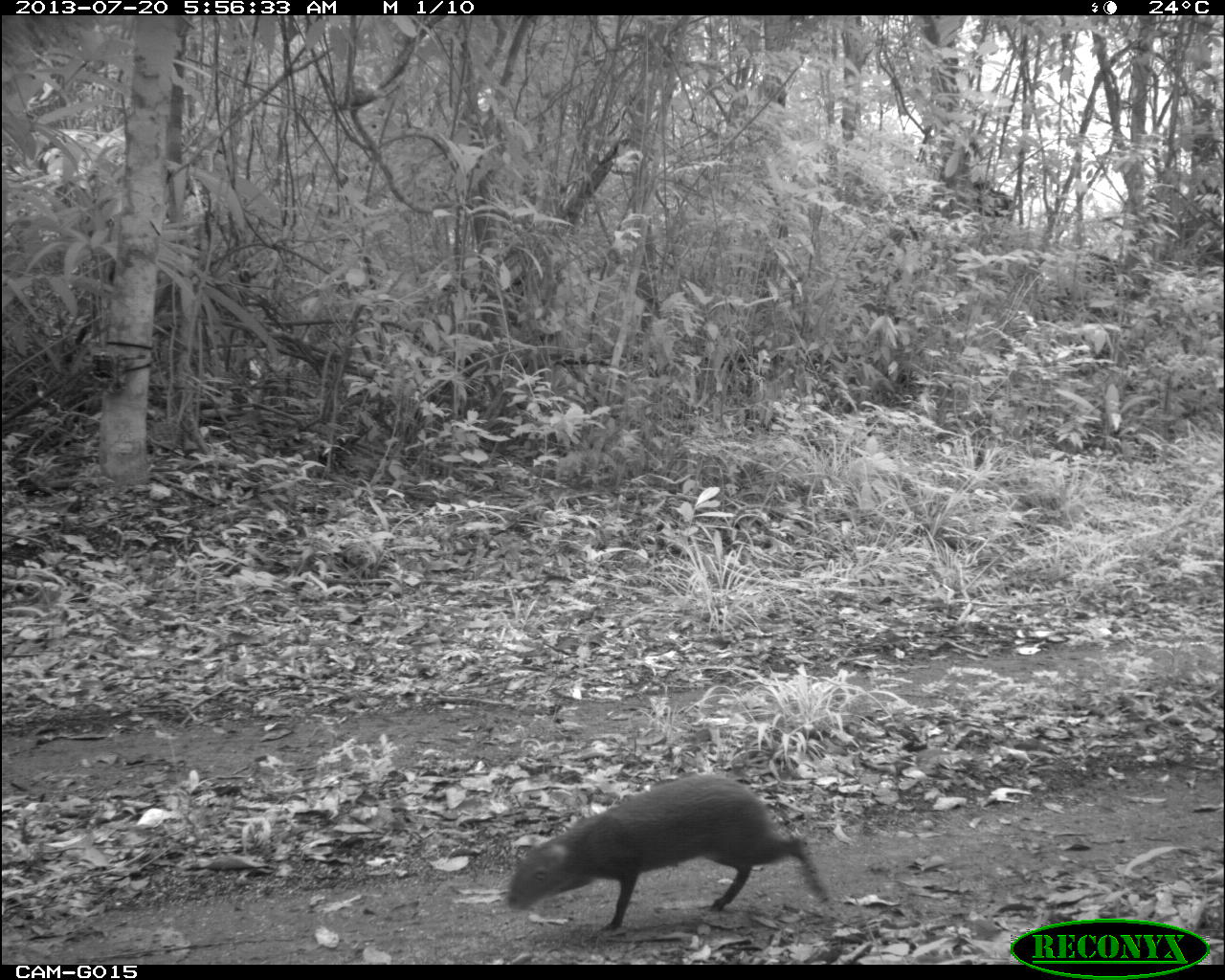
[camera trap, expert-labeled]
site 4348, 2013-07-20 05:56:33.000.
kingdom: Animalia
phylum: Chordata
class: Mammalia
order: Rodentia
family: Dasyproctidae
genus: Dasyprocta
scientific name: Dasyprocta punctata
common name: central american agouti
Dasyprocta punctata (central american agouti), count 1.